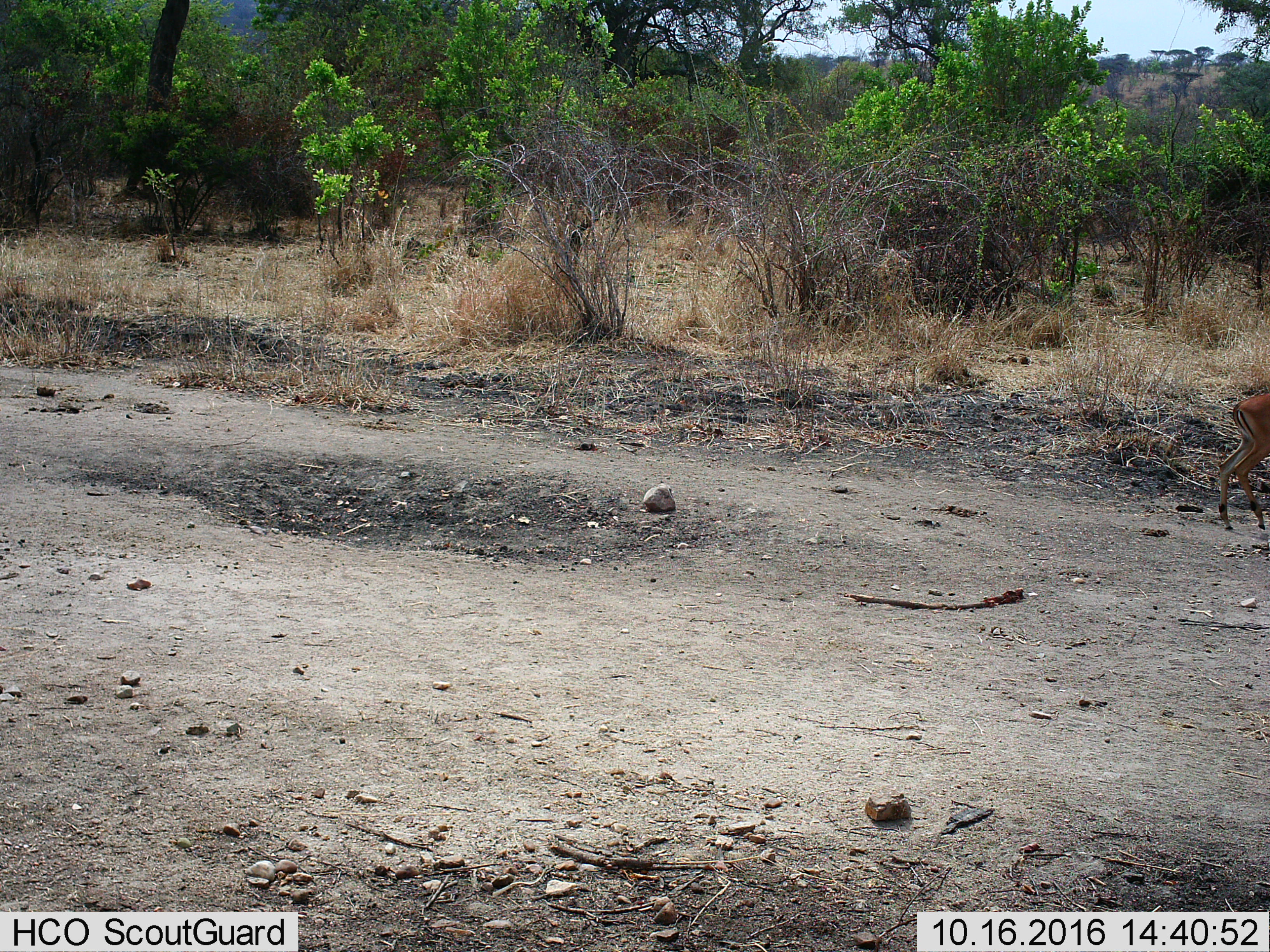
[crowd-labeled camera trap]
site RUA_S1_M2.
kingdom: Animalia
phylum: Chordata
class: Mammalia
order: Artiodactyla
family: Bovidae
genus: Aepyceros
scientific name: Aepyceros melampus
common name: impala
Impala (Aepyceros melampus), count 1. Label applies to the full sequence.